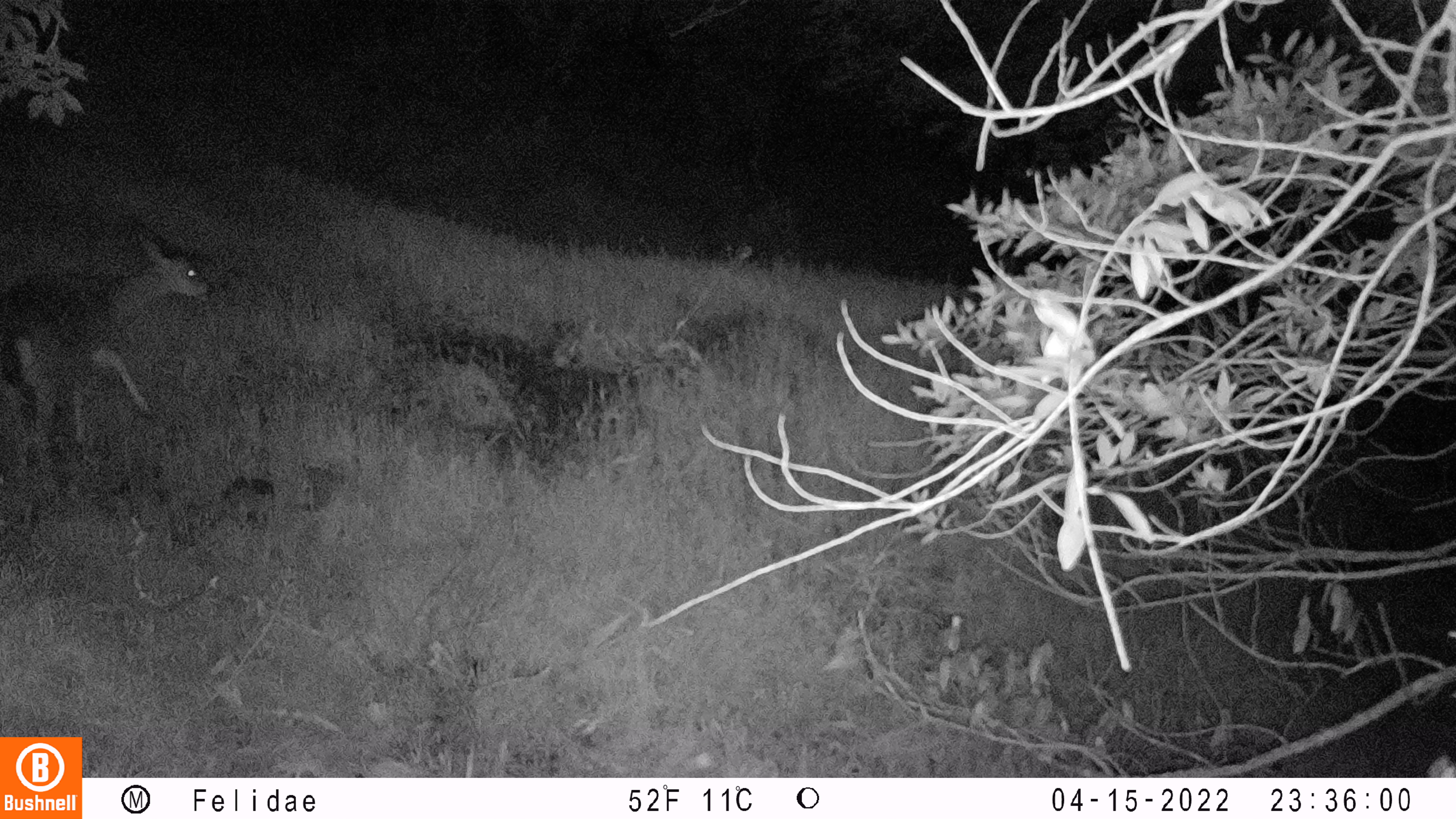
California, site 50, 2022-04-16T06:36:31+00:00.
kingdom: Animalia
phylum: Chordata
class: Mammalia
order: Artiodactyla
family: Cervidae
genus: Odocoileus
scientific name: Odocoileus hemionus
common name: mule deer